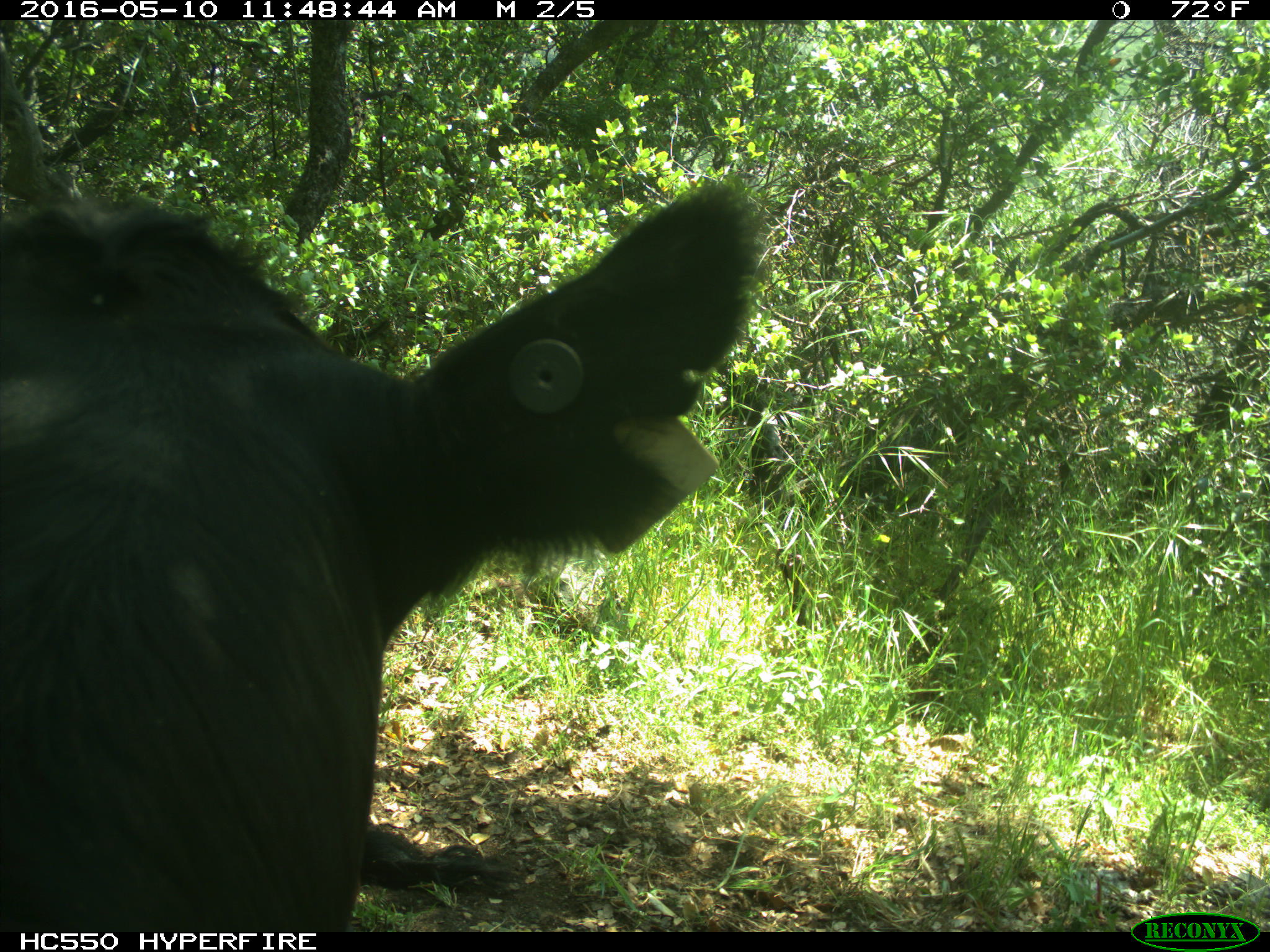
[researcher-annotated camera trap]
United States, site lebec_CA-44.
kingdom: Animalia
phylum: Chordata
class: Mammalia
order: Artiodactyla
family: Bovidae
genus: Bos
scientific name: Bos taurus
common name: domestic cow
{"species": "Bos taurus (domestic cow)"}